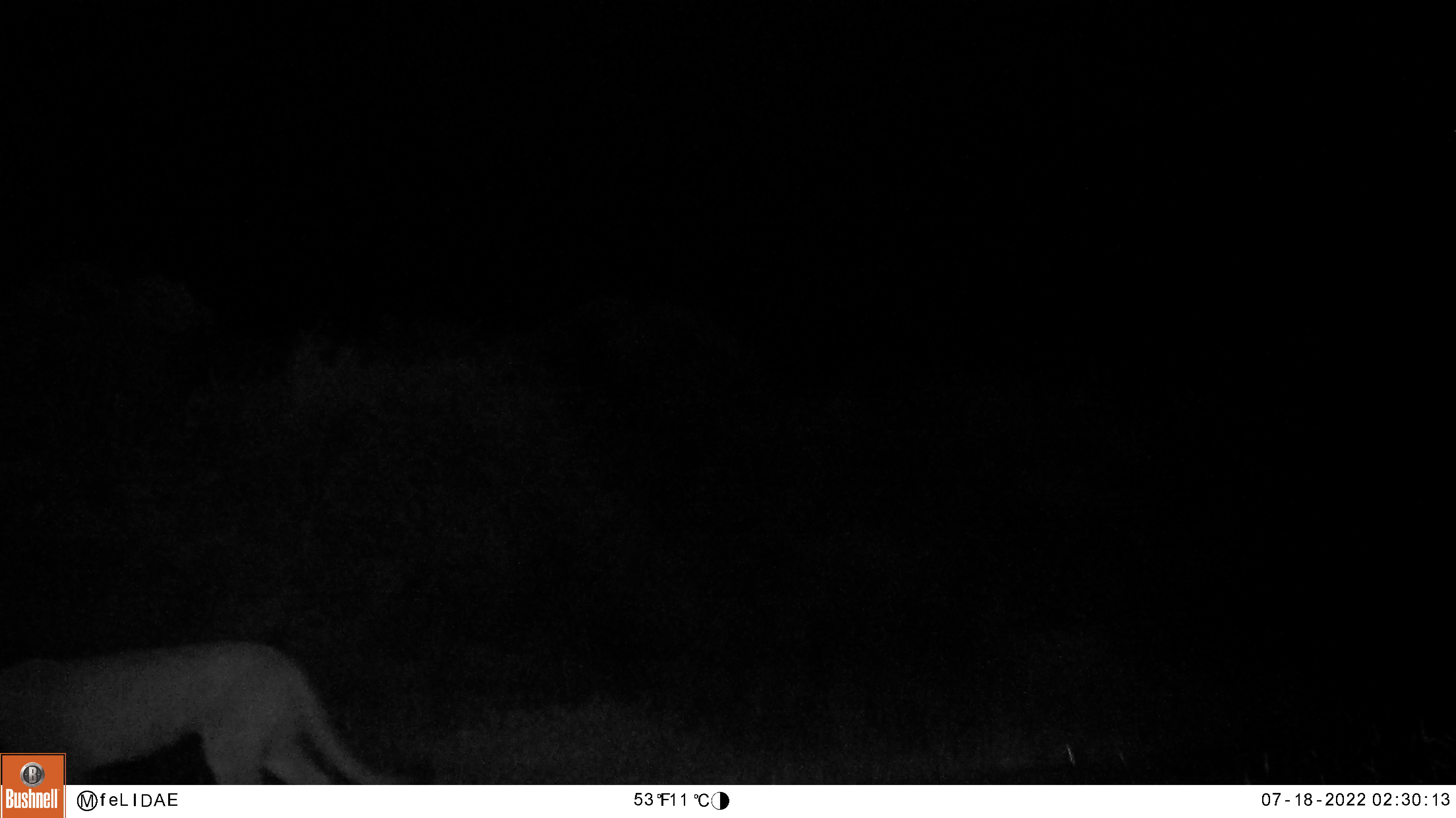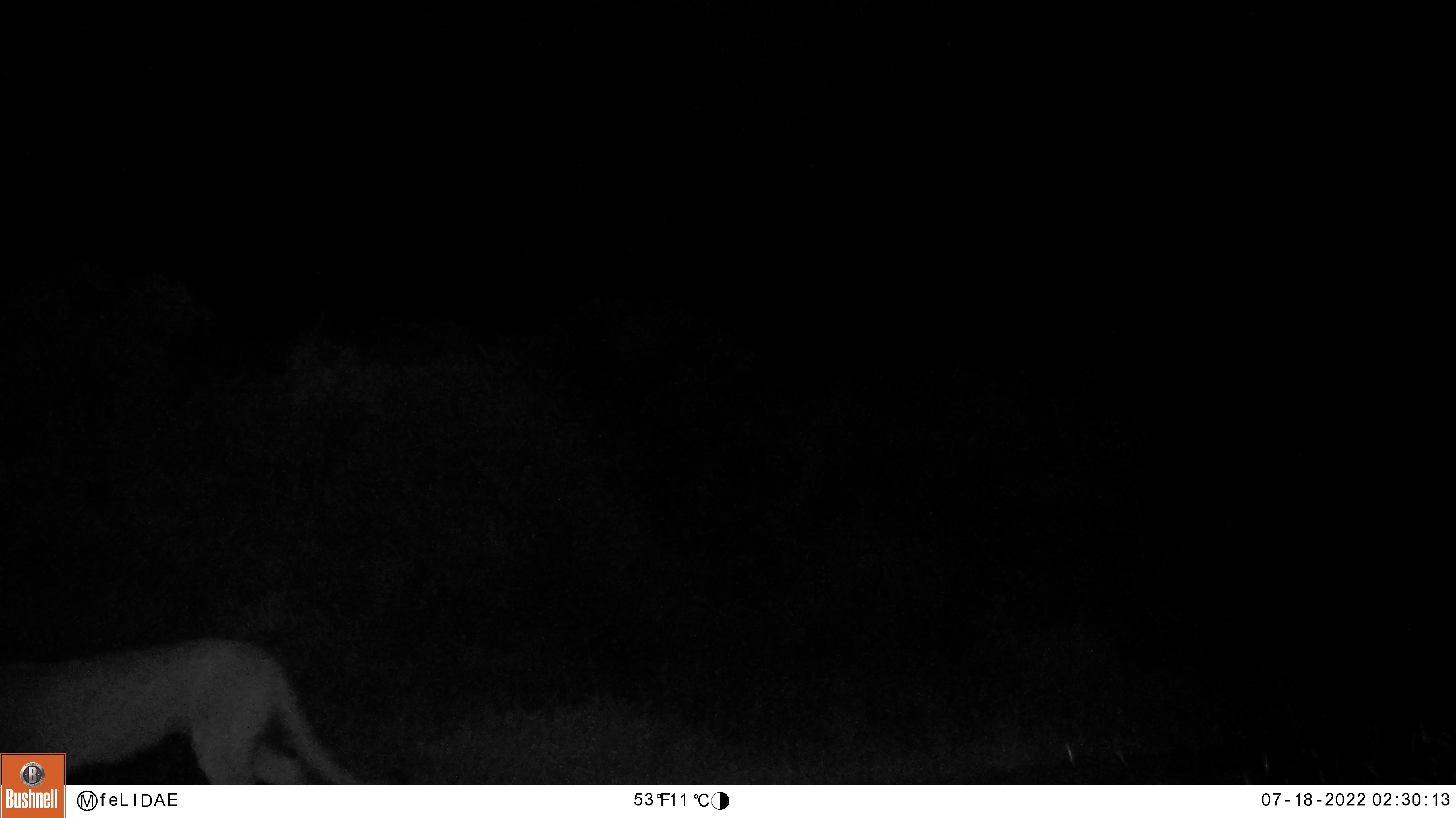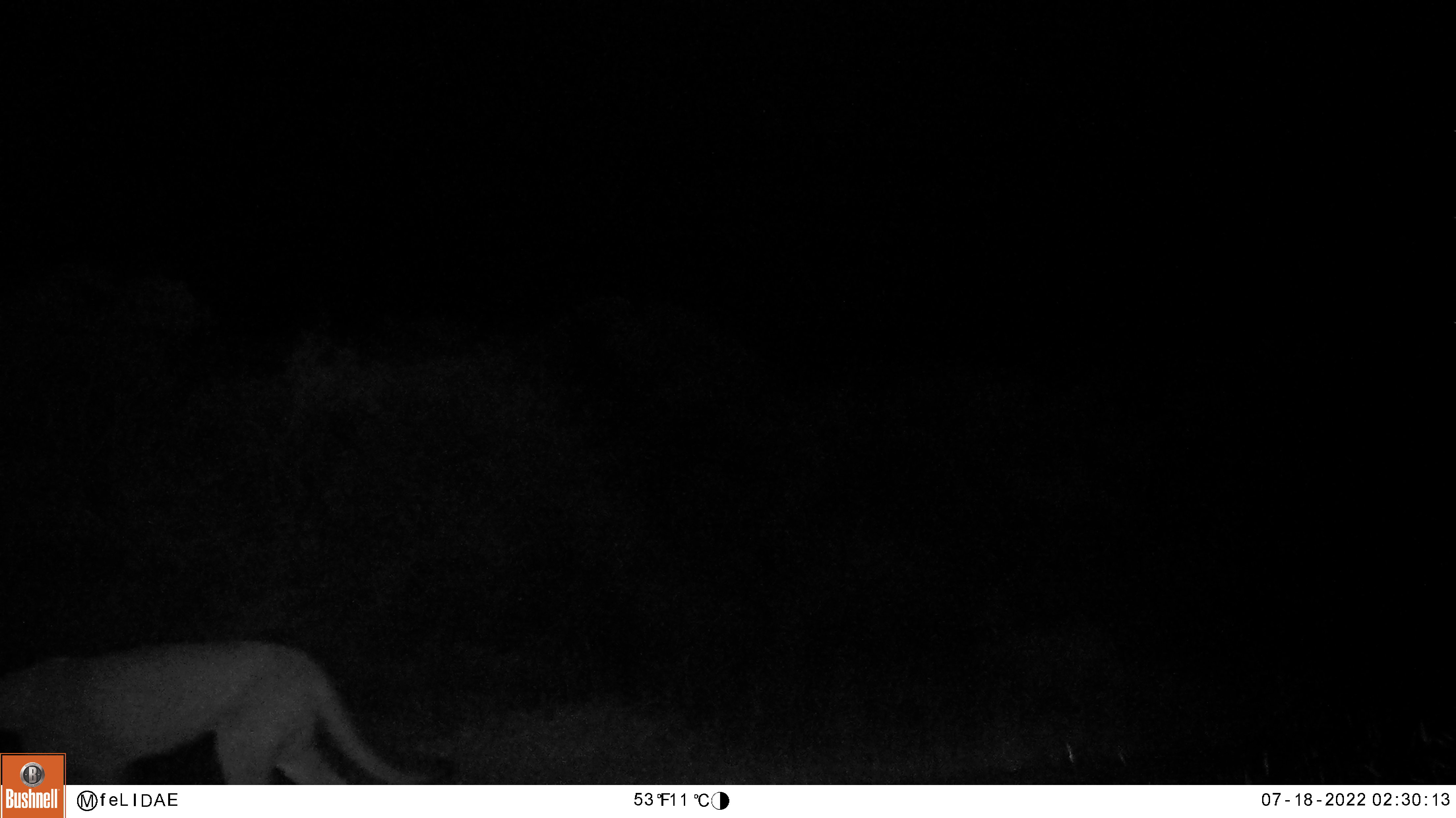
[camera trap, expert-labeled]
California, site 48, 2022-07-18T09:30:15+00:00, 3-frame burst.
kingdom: Animalia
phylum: Chordata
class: Mammalia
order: Artiodactyla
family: Cervidae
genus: Odocoileus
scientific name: Odocoileus hemionus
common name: mule deer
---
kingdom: Animalia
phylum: Chordata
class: Mammalia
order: Carnivora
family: Felidae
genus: Puma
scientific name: Puma concolor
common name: puma